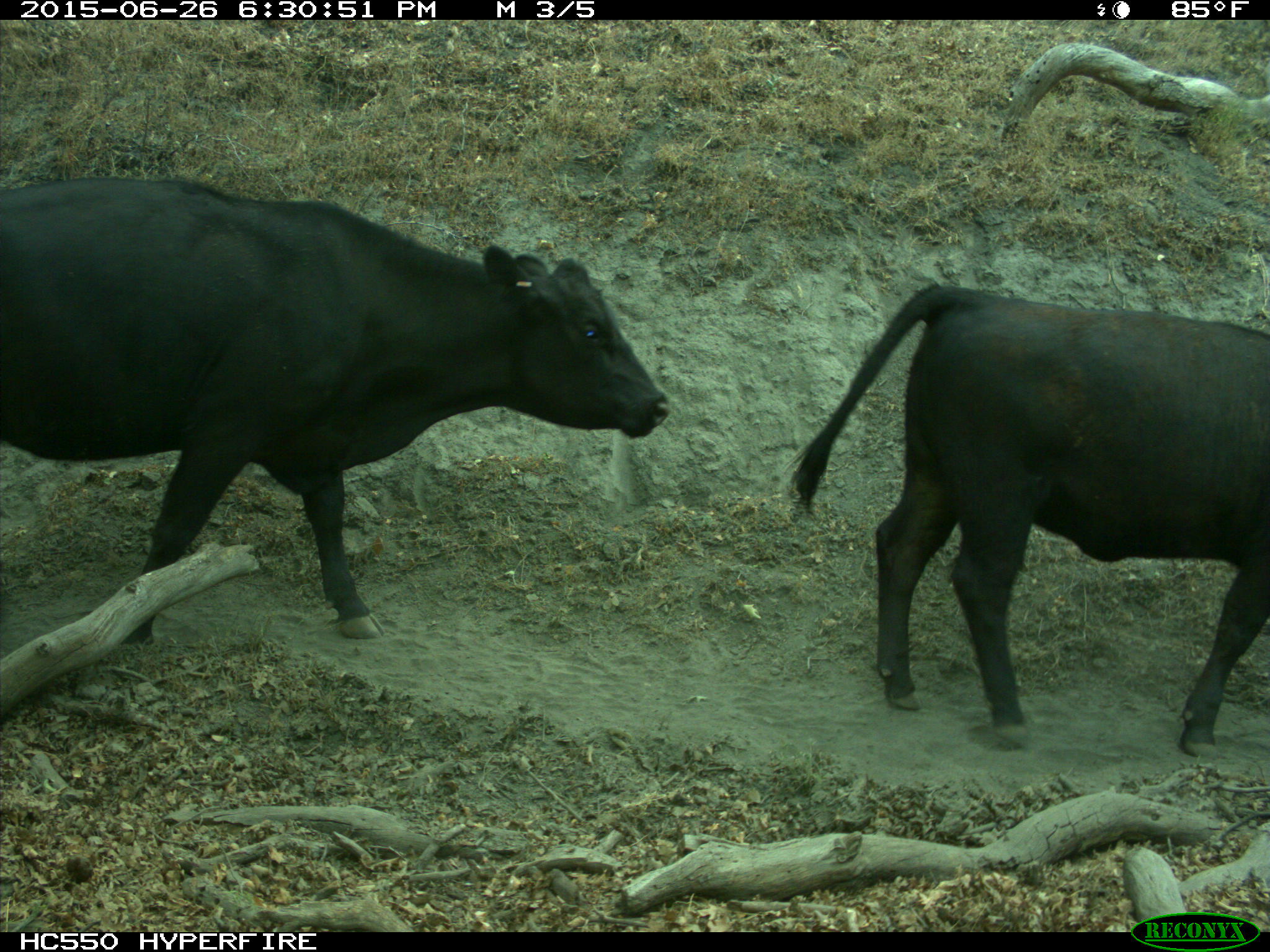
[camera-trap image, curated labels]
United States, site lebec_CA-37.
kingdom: Animalia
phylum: Chordata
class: Mammalia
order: Artiodactyla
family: Bovidae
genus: Bos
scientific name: Bos taurus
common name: domestic cow